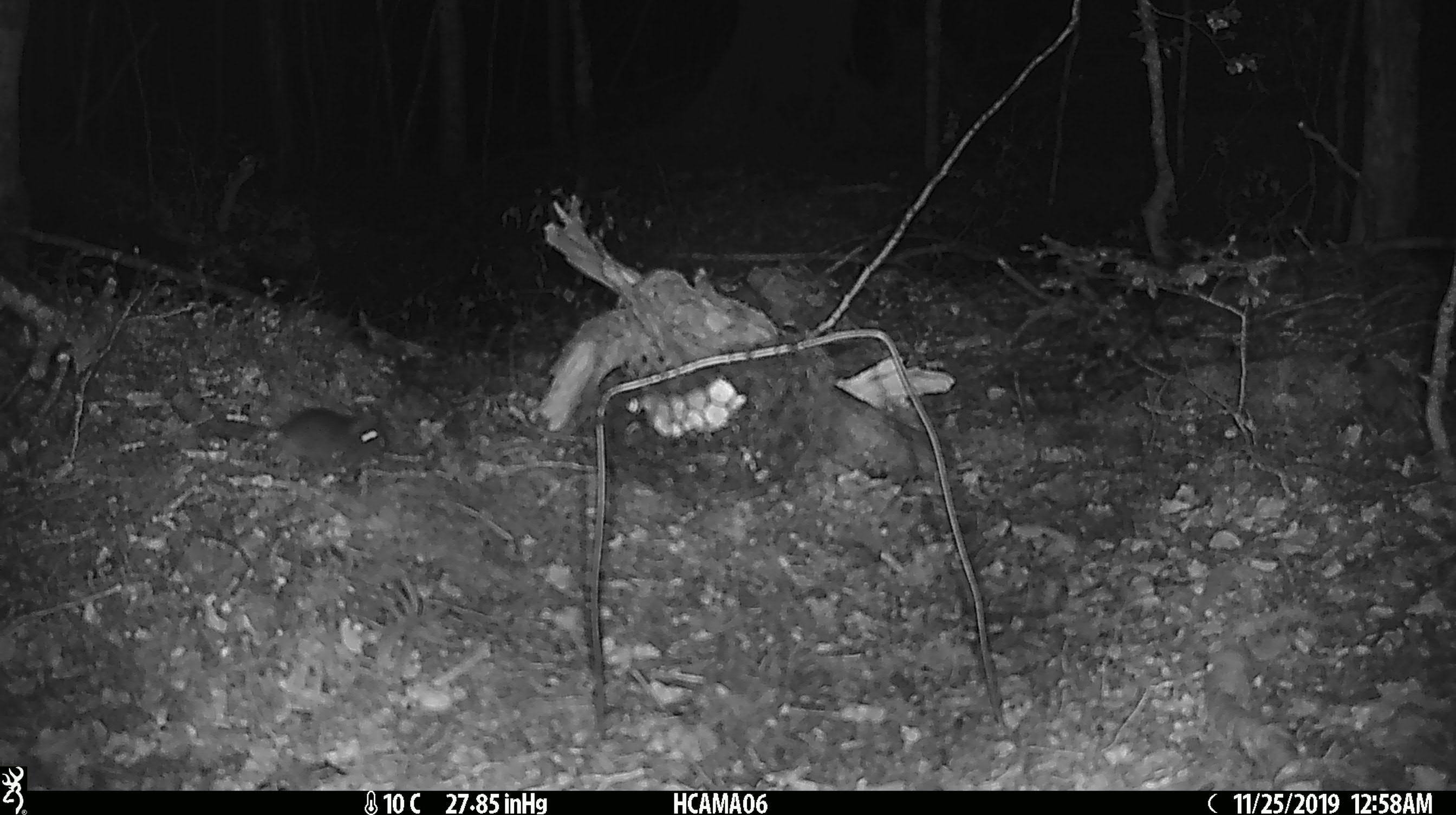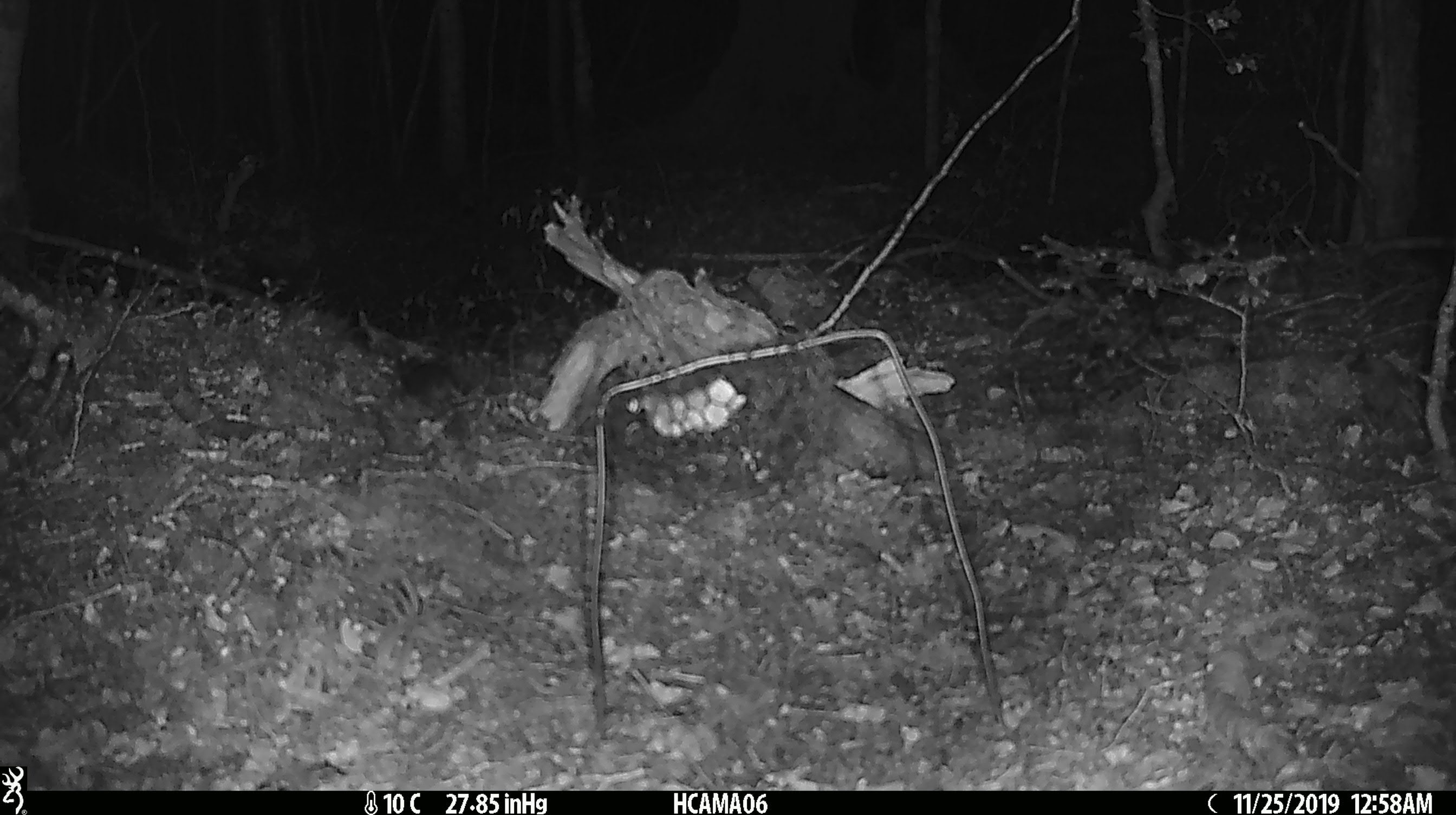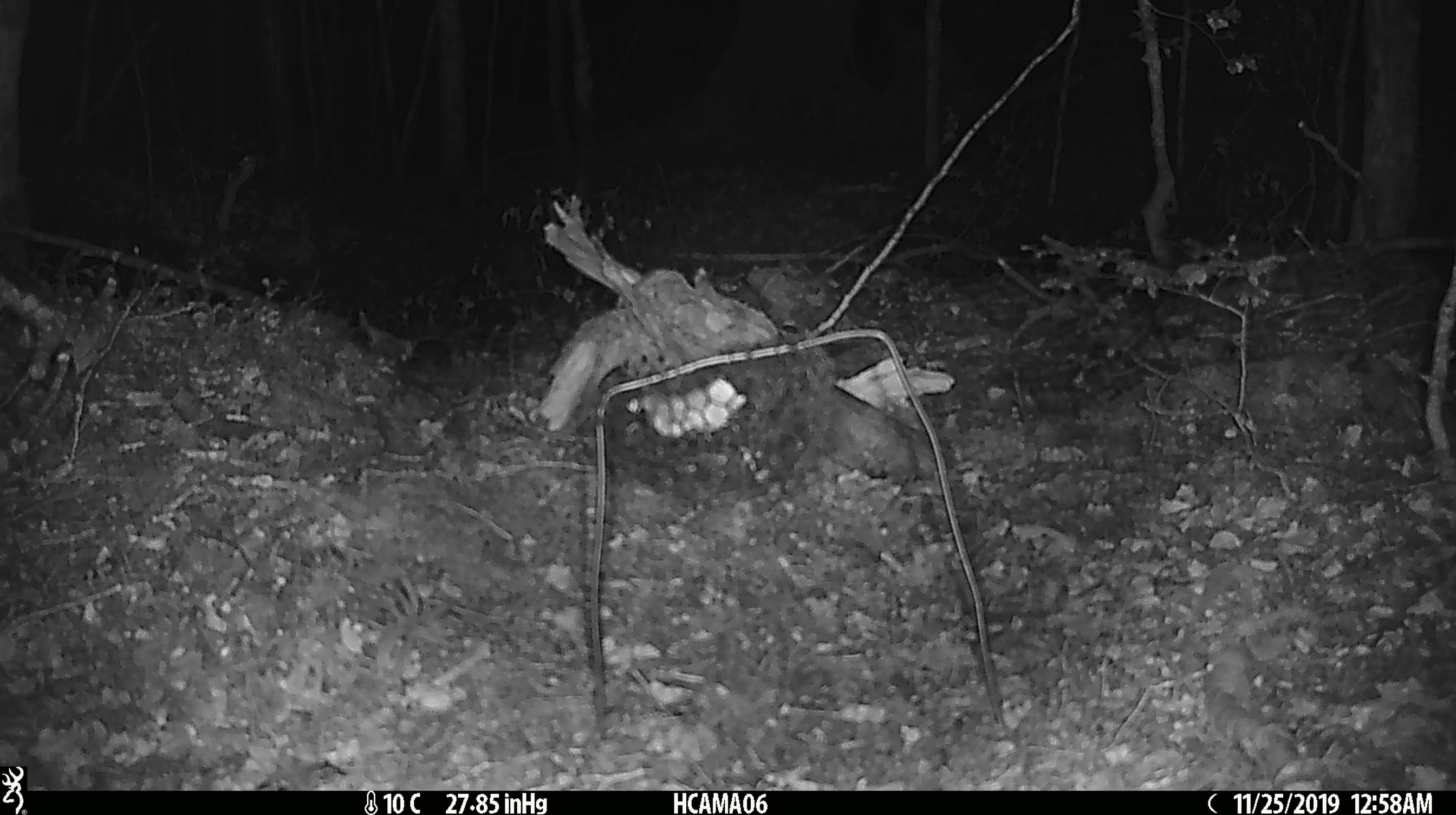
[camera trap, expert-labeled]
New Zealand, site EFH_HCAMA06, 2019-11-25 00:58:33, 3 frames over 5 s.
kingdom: Animalia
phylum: Chordata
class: Mammalia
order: Rodentia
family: Muridae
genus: Mus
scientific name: Mus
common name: mouse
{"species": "mouse (Mus)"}